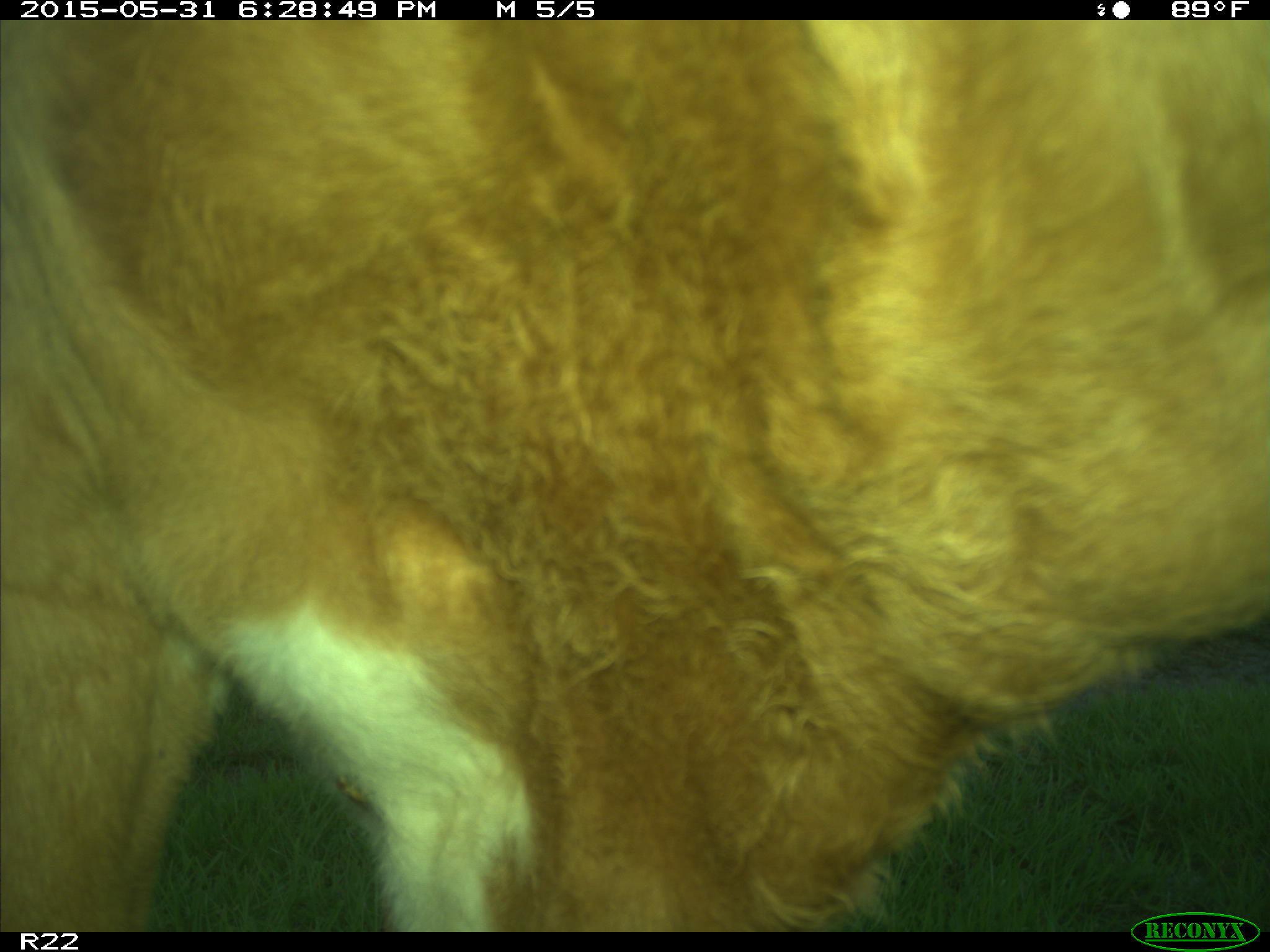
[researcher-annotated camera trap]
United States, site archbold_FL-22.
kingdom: Animalia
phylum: Chordata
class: Mammalia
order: Artiodactyla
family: Bovidae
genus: Bos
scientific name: Bos taurus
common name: domestic cow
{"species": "Bos taurus (domestic cow)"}